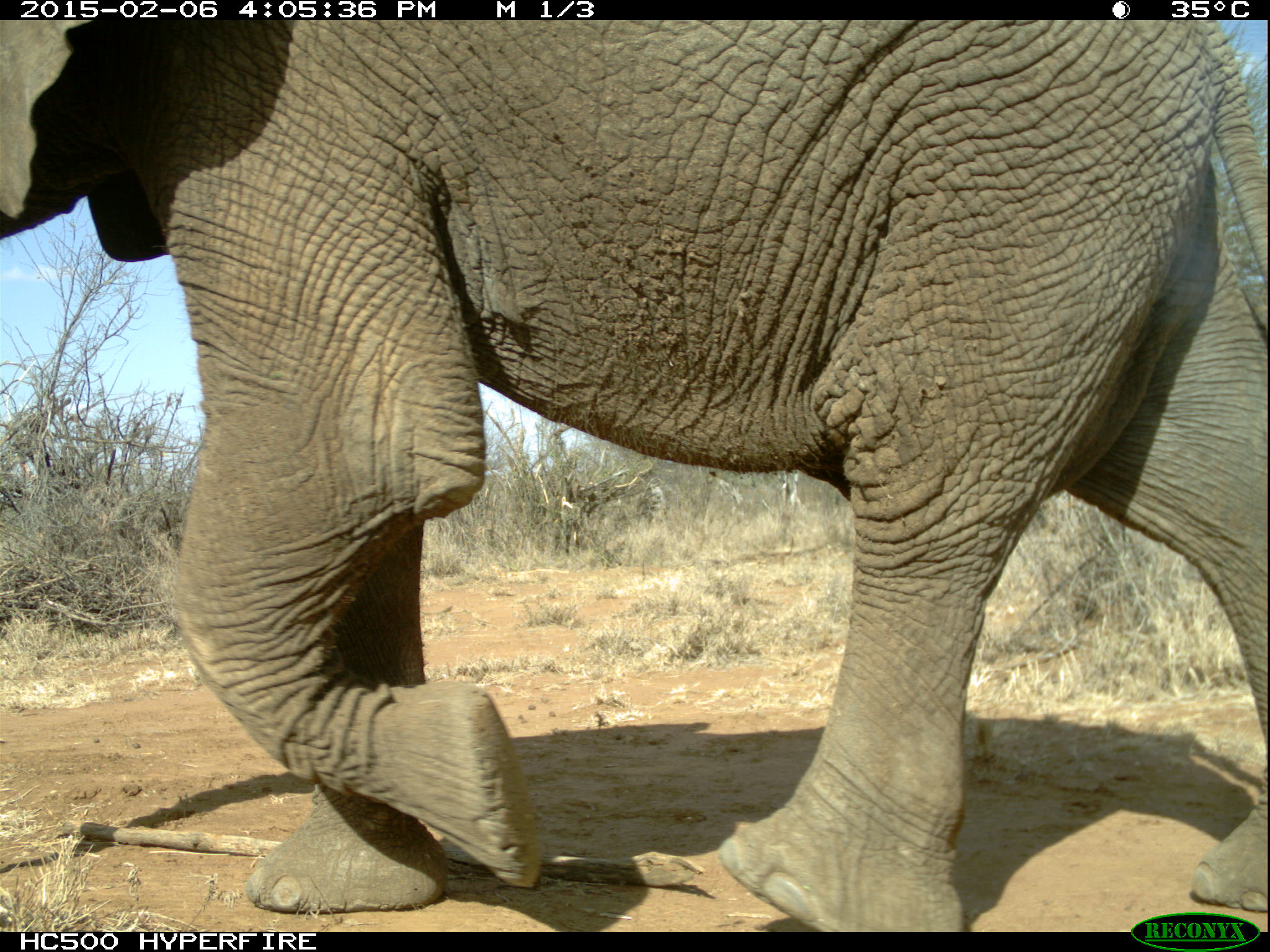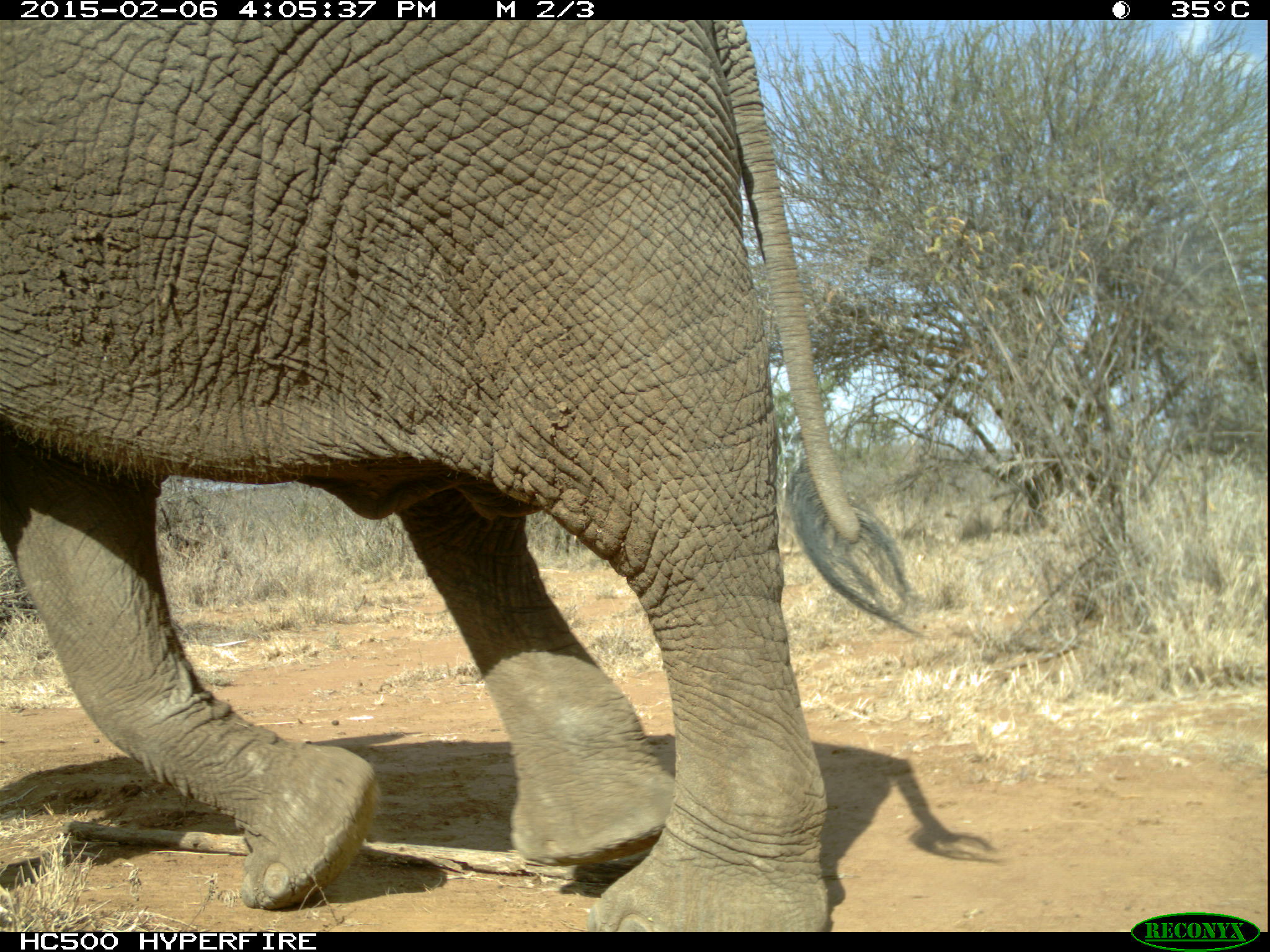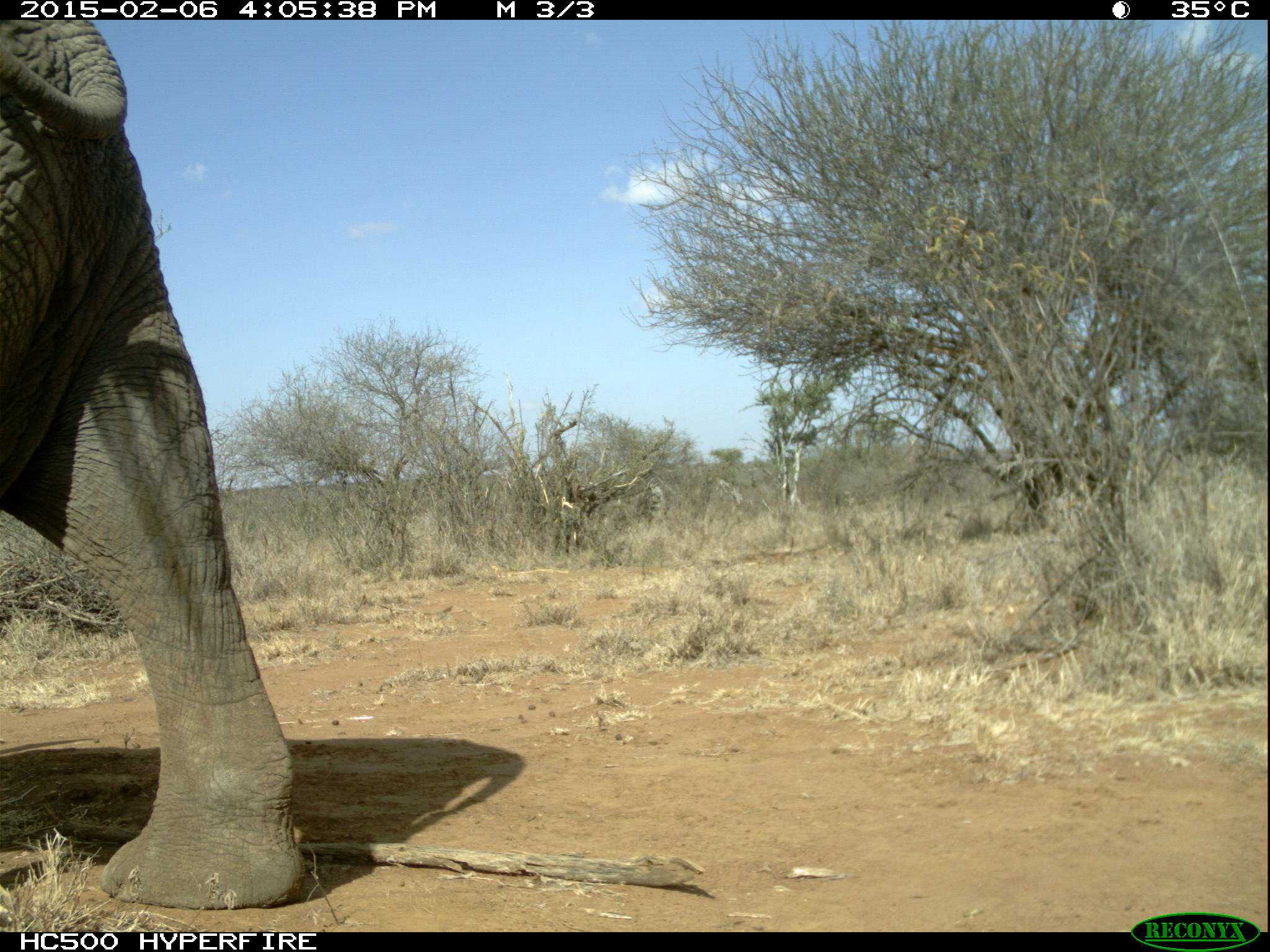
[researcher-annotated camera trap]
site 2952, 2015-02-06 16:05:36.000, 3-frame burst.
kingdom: Animalia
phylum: Chordata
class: Mammalia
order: Proboscidea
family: Elephantidae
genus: Loxodonta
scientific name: Loxodonta africana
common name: african bush elephant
Loxodonta africana (african bush elephant), count 2.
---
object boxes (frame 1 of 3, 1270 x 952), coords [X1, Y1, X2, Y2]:
loxodonta africana: [0, 19, 1268, 933]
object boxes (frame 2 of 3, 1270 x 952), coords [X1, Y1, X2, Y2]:
loxodonta africana: [0, 19, 905, 936]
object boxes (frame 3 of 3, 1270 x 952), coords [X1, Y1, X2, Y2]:
loxodonta africana: [0, 19, 301, 908]